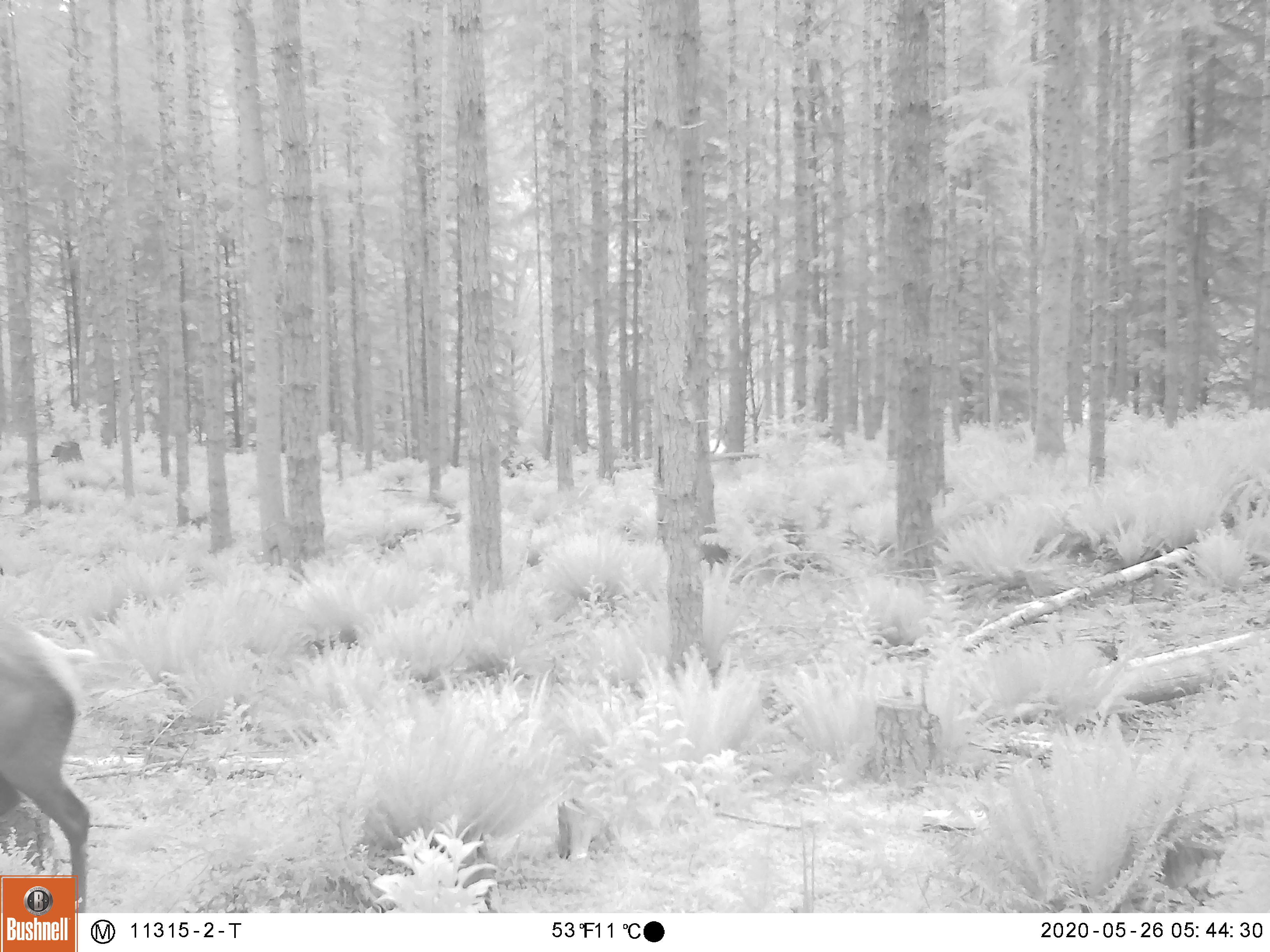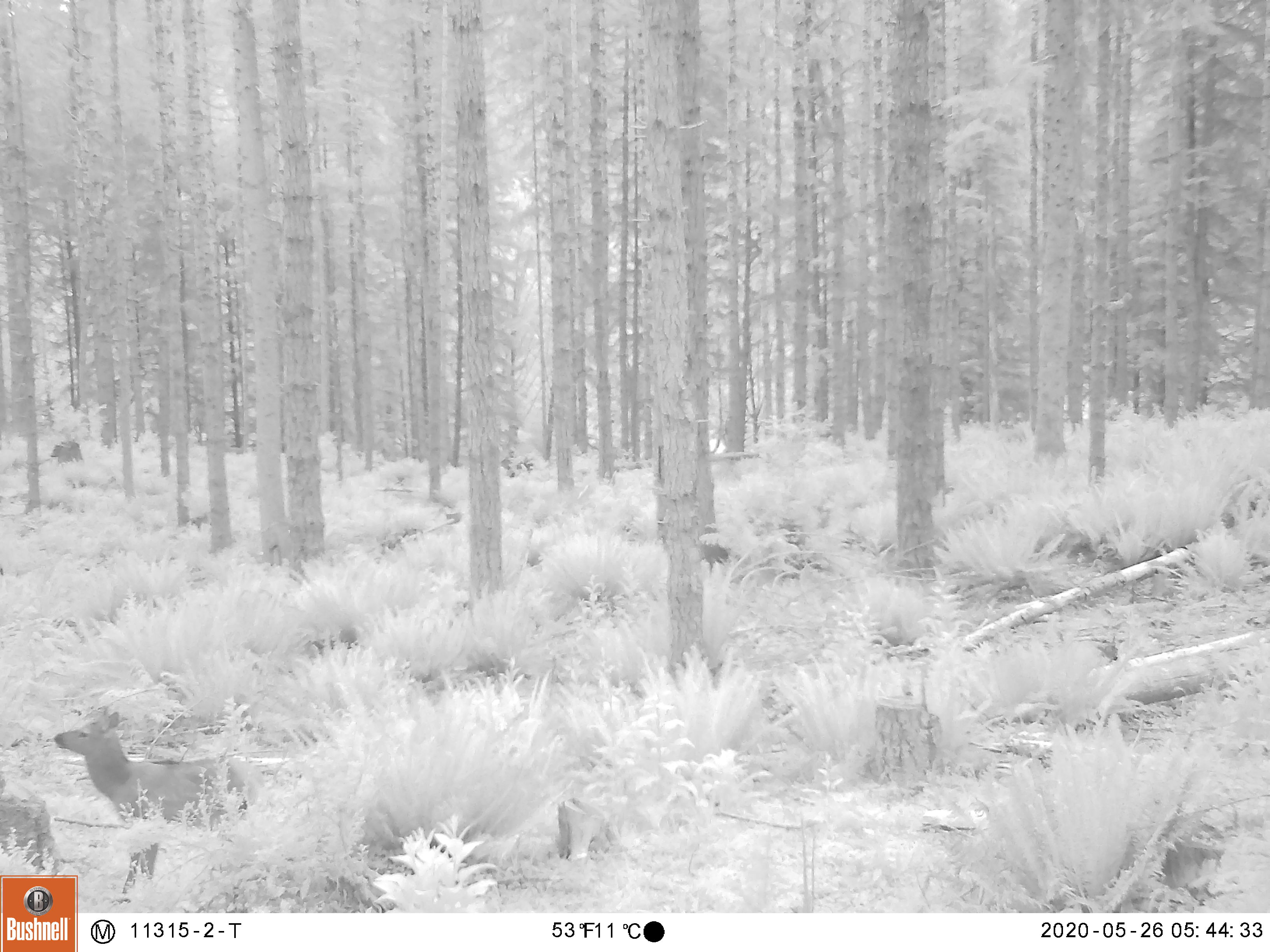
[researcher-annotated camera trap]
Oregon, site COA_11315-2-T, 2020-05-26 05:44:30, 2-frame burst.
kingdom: Animalia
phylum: Chordata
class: Mammalia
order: Artiodactyla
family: Cervidae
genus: Cervus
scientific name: Cervus canadensis roosevelti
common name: roosevelt elk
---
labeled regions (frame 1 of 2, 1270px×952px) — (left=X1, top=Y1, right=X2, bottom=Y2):
roosevelt elk: (left=0, top=604, right=97, bottom=873)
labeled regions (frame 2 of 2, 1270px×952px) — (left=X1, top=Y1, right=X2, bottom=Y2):
roosevelt elk: (left=45, top=698, right=272, bottom=871)